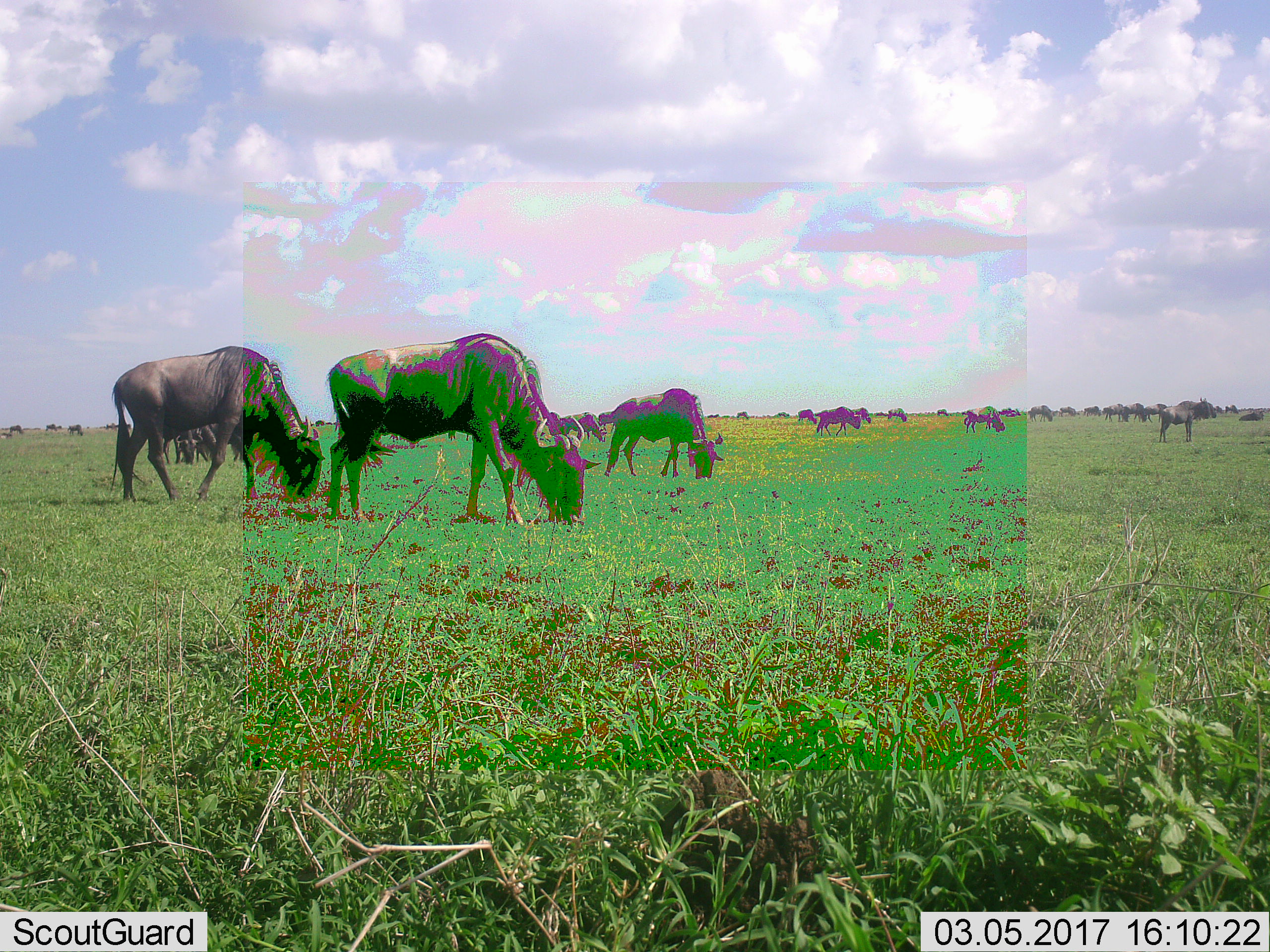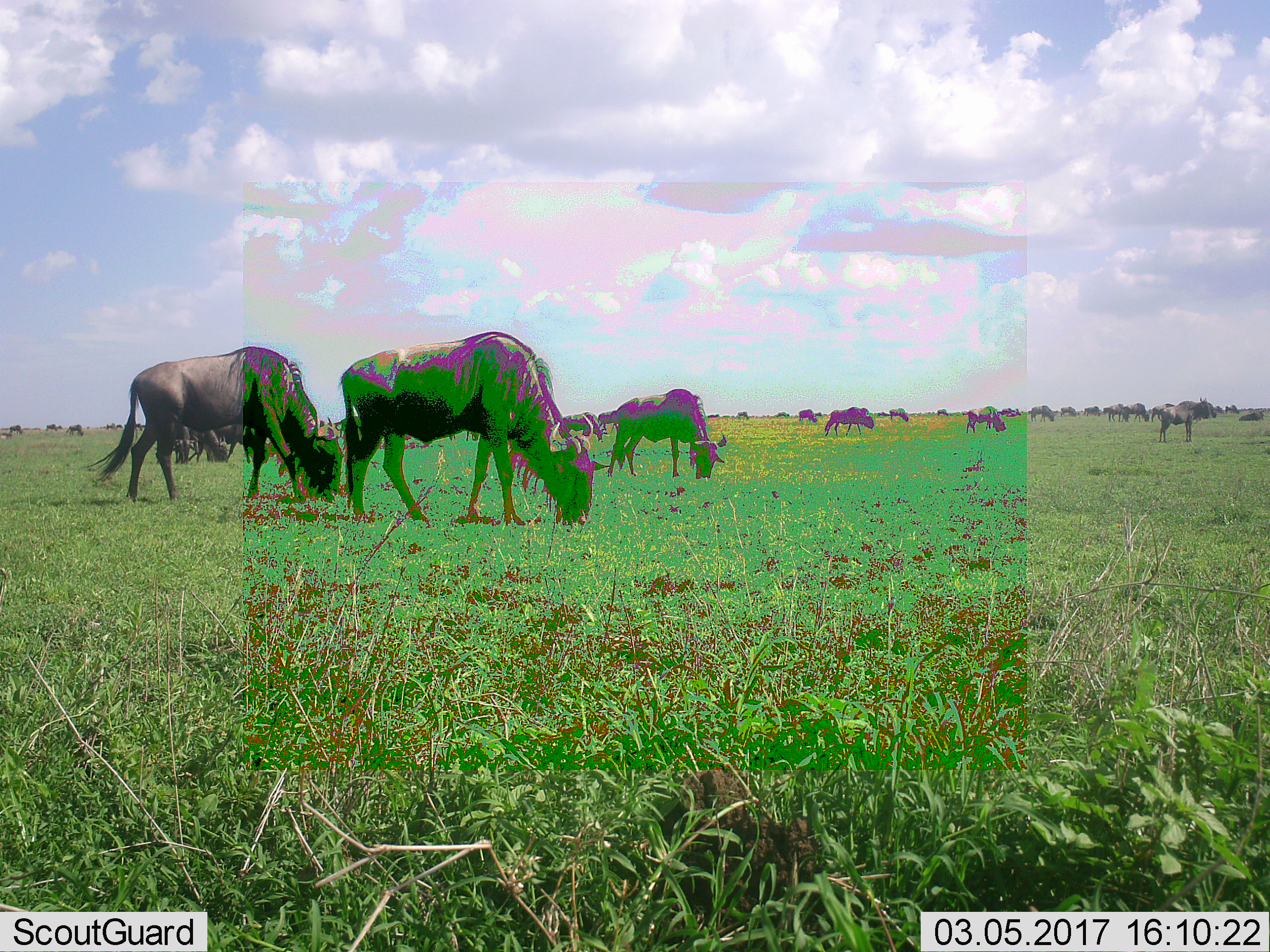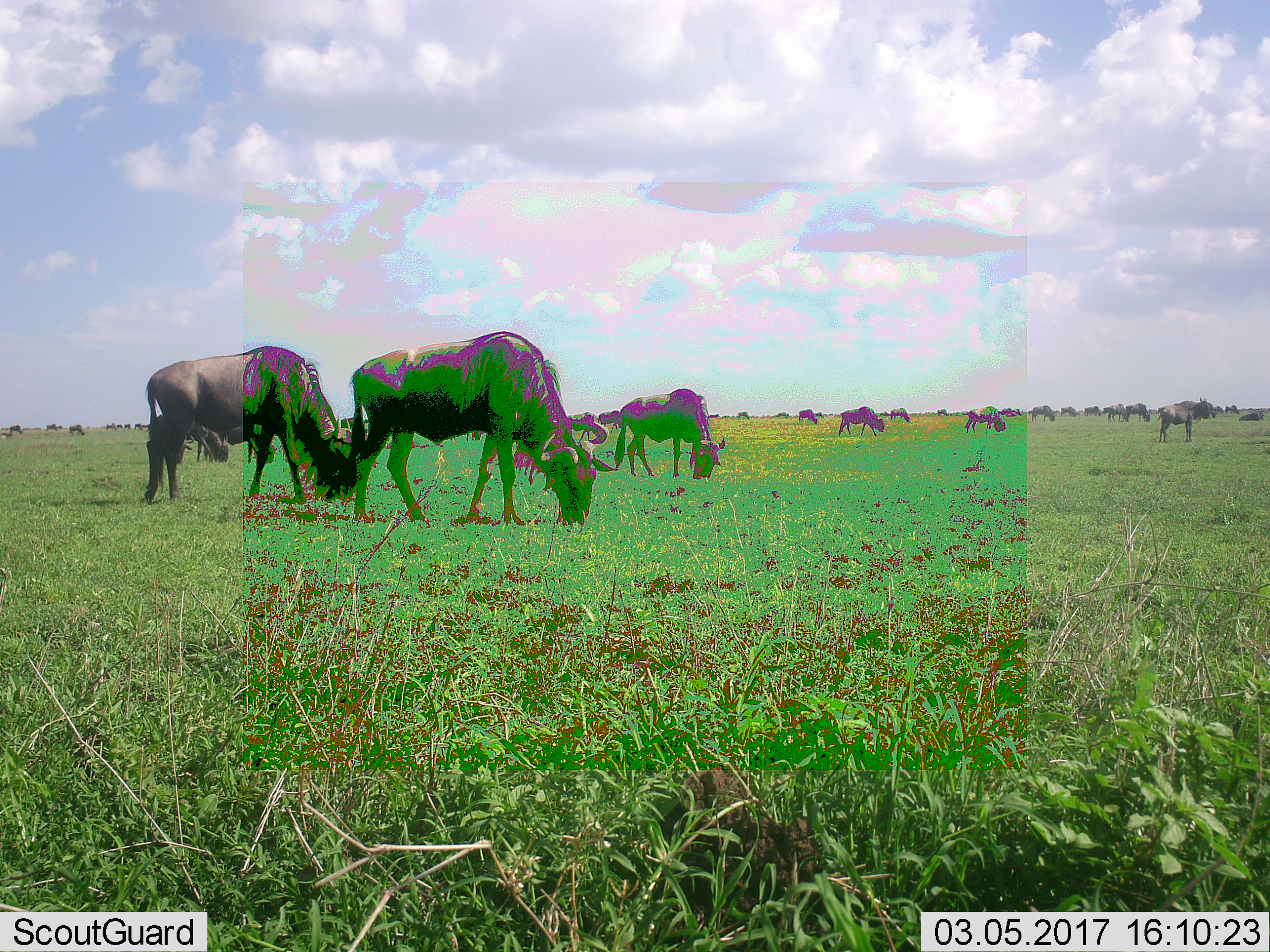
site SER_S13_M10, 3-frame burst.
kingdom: Animalia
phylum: Chordata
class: Mammalia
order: Artiodactyla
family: Bovidae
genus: Connochaetes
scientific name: Connochaetes taurinus taurinus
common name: blue wildebeest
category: wildebeestblue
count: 11-50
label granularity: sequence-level